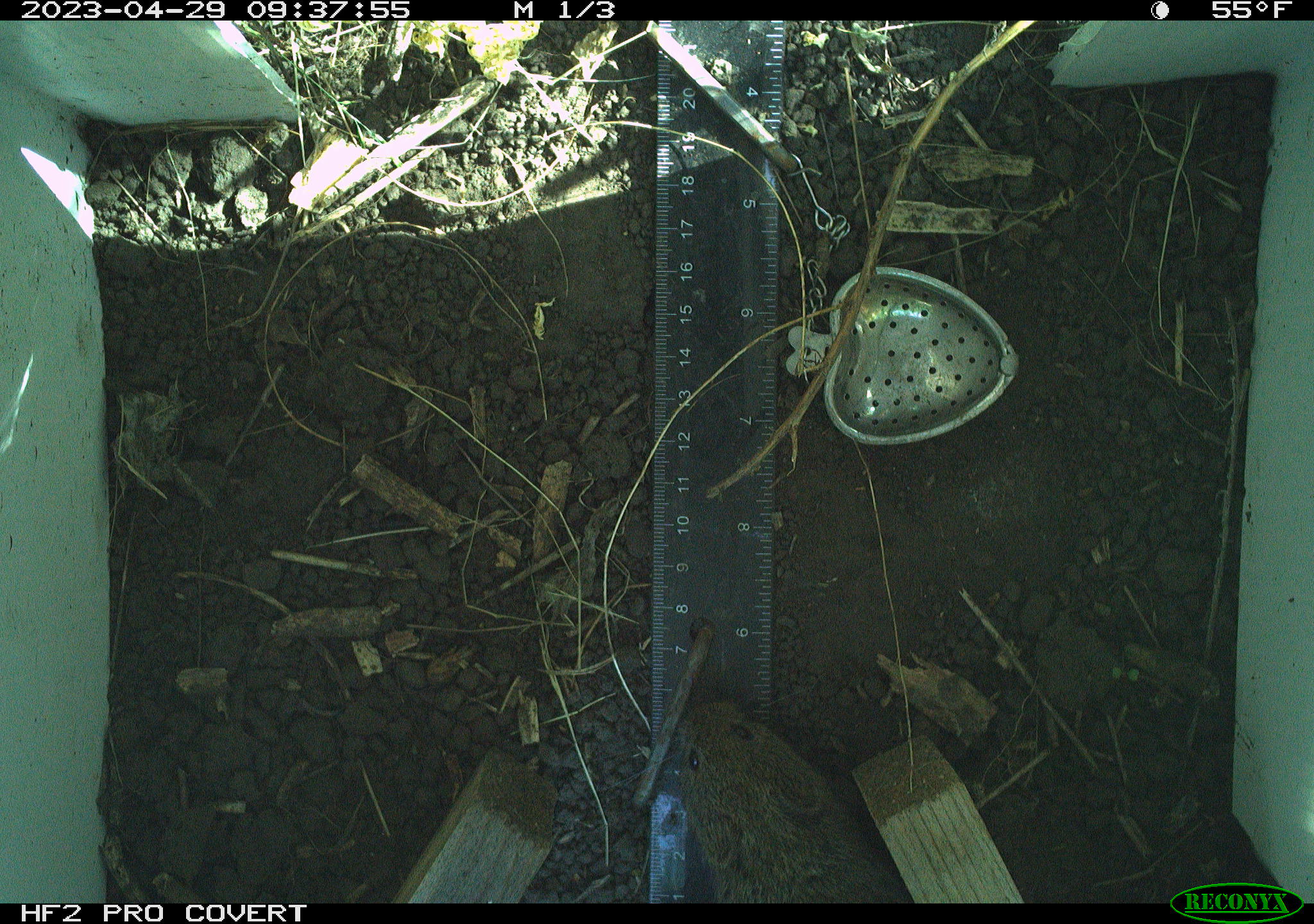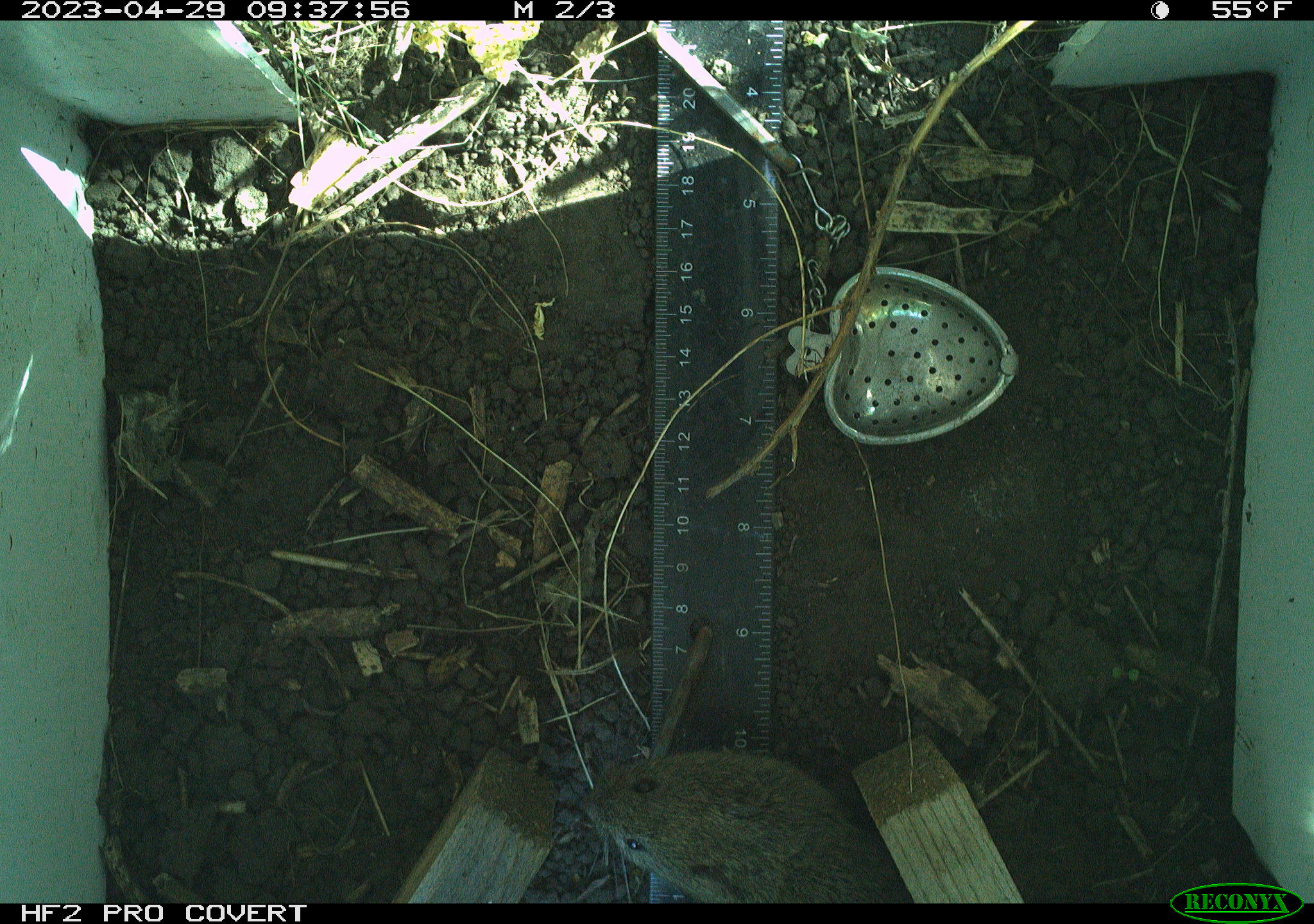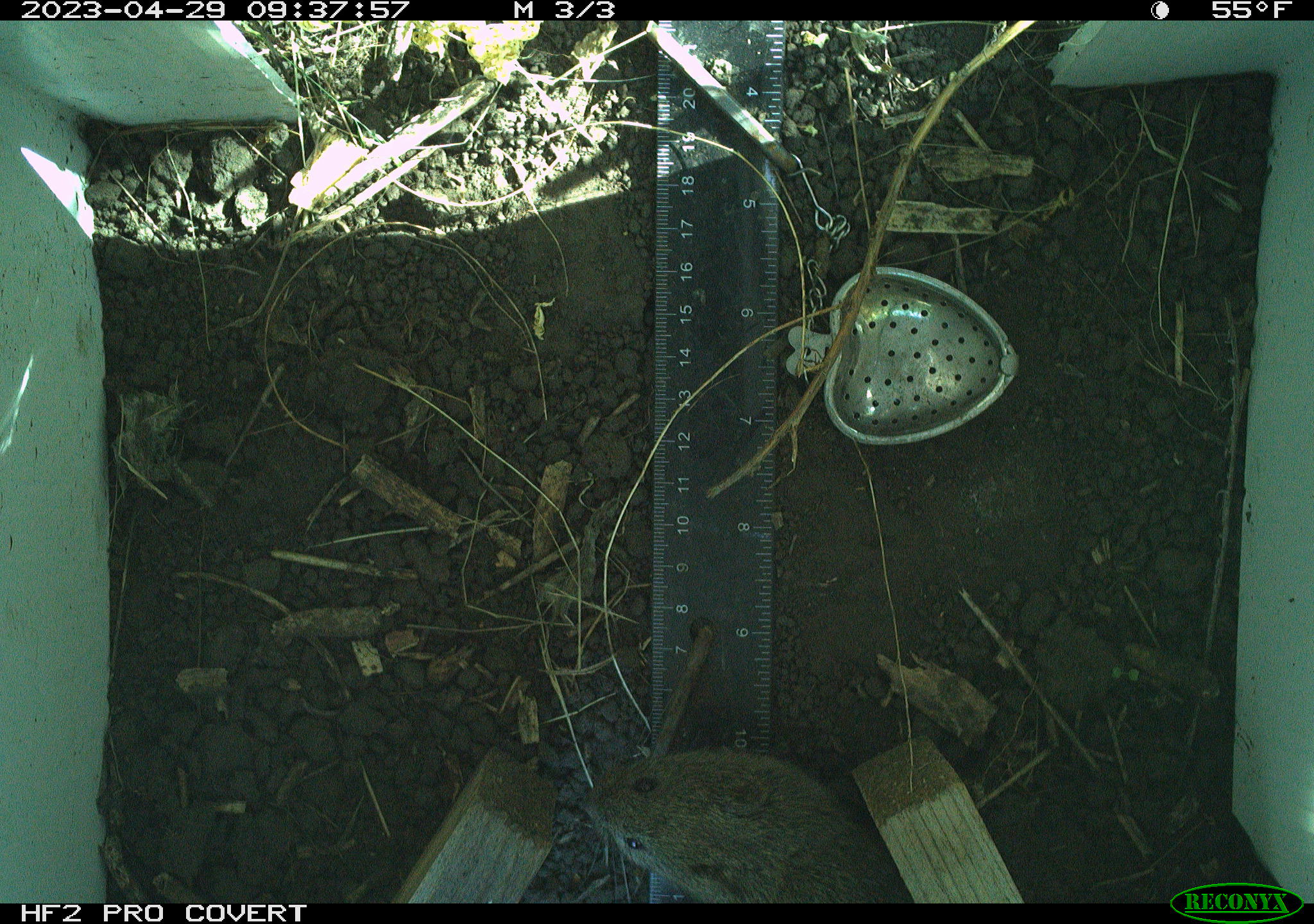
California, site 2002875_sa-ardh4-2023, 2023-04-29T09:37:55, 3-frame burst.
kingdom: Animalia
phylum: Chordata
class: Mammalia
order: Rodentia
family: Cricetidae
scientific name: Arvicolinae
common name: voles, lemmings, and muskrats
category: arvicolinae subfamily